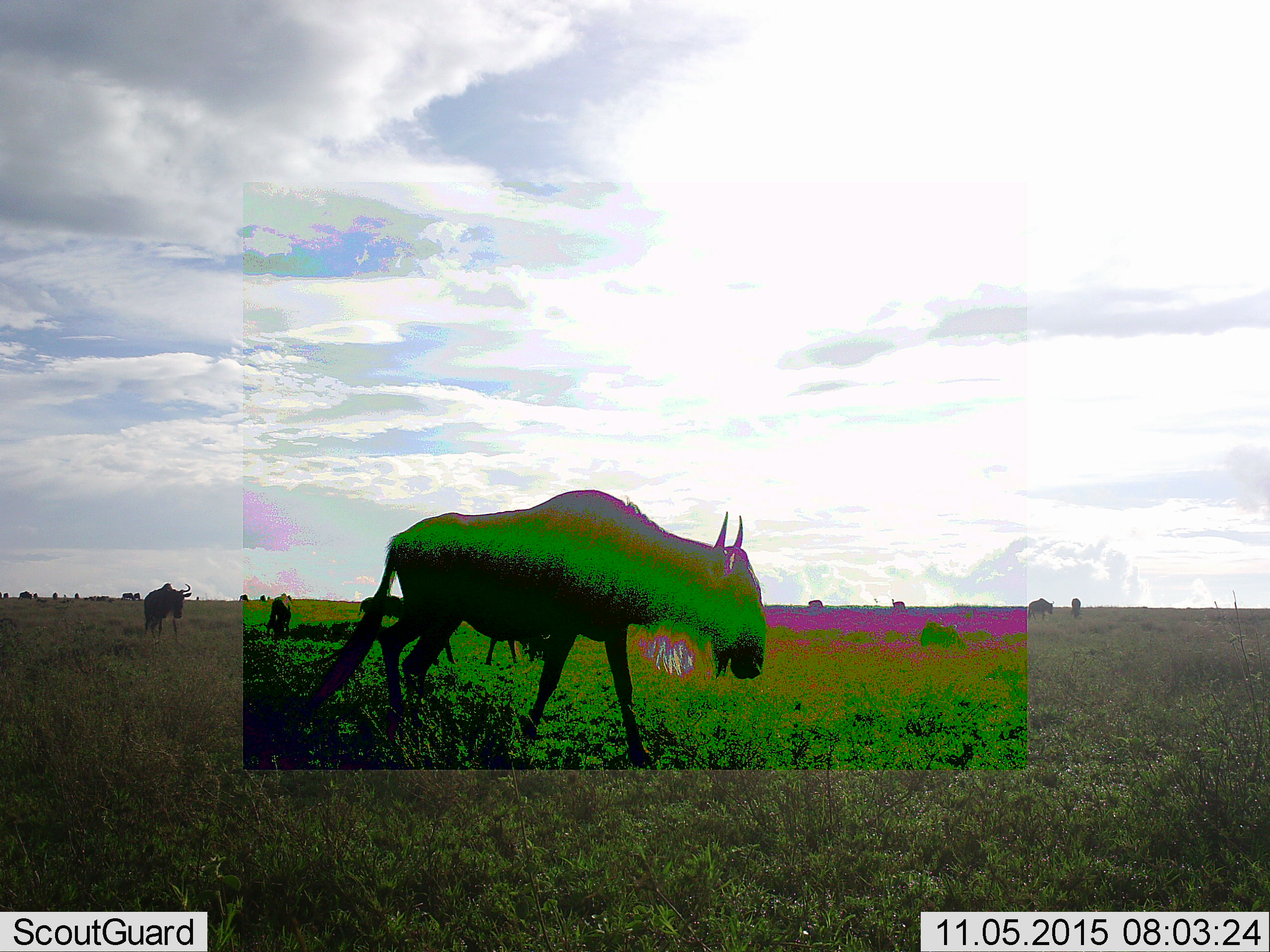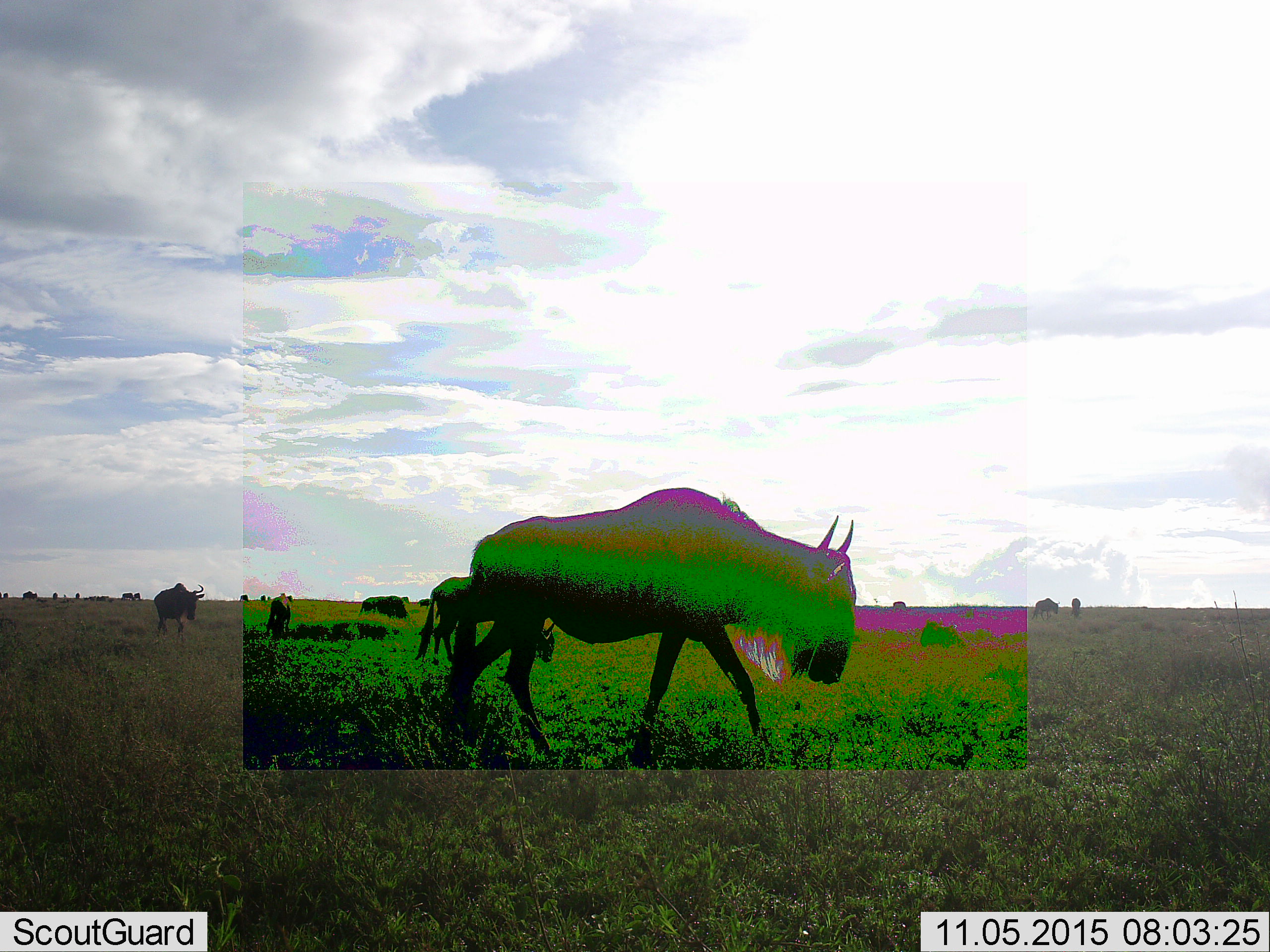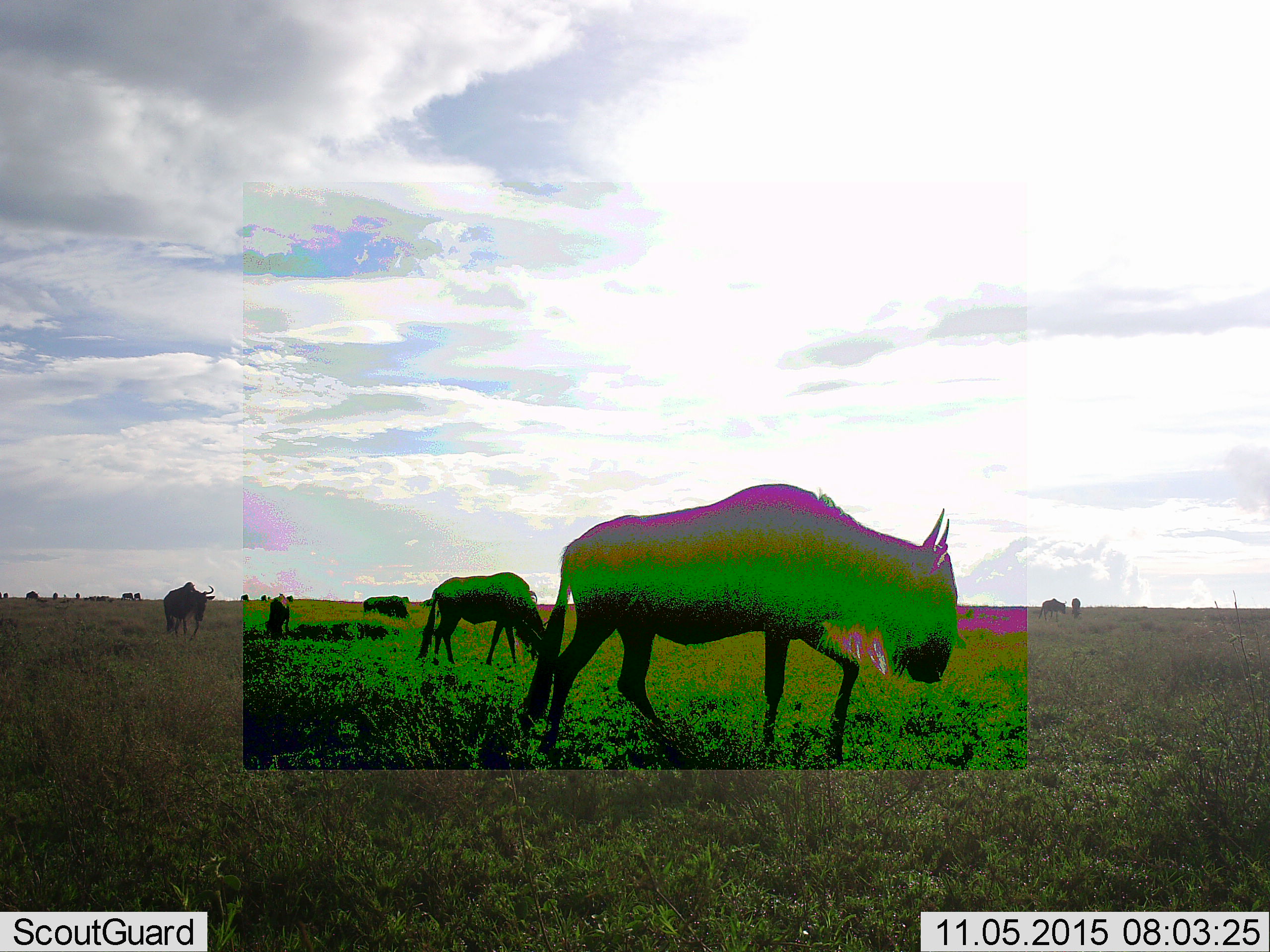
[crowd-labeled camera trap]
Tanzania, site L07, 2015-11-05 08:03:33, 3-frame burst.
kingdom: Animalia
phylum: Chordata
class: Mammalia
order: Artiodactyla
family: Bovidae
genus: Connochaetes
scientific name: Connochaetes taurinus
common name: blue wildebeest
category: wildebeest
Wildebeest (blue wildebeest) (Connochaetes taurinus), count 11-50. Behavior (volunteer vote fractions): standing 75%, resting 0%, moving 88%, interacting 0%. Young present (vote fraction): 0%. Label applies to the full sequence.